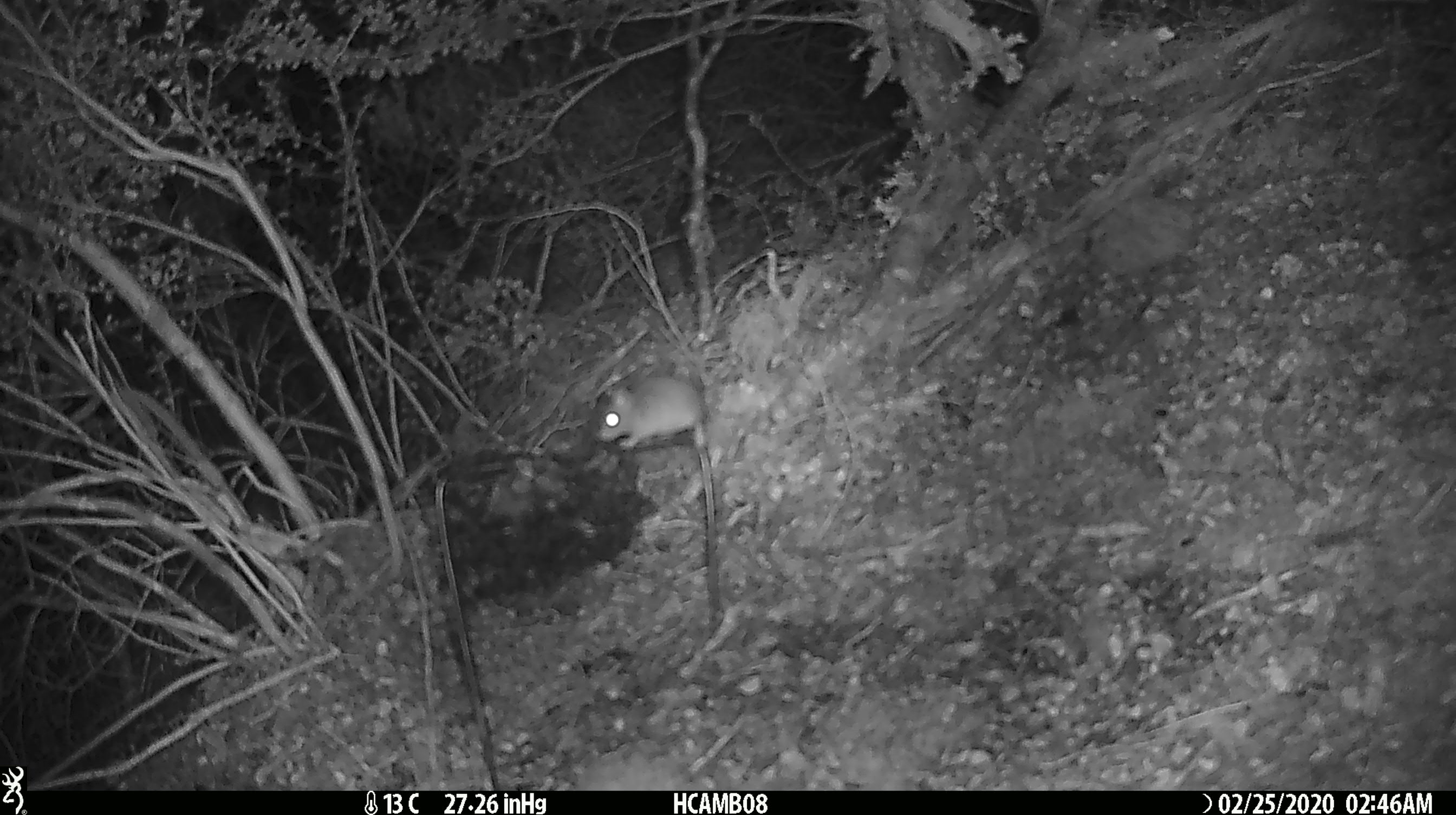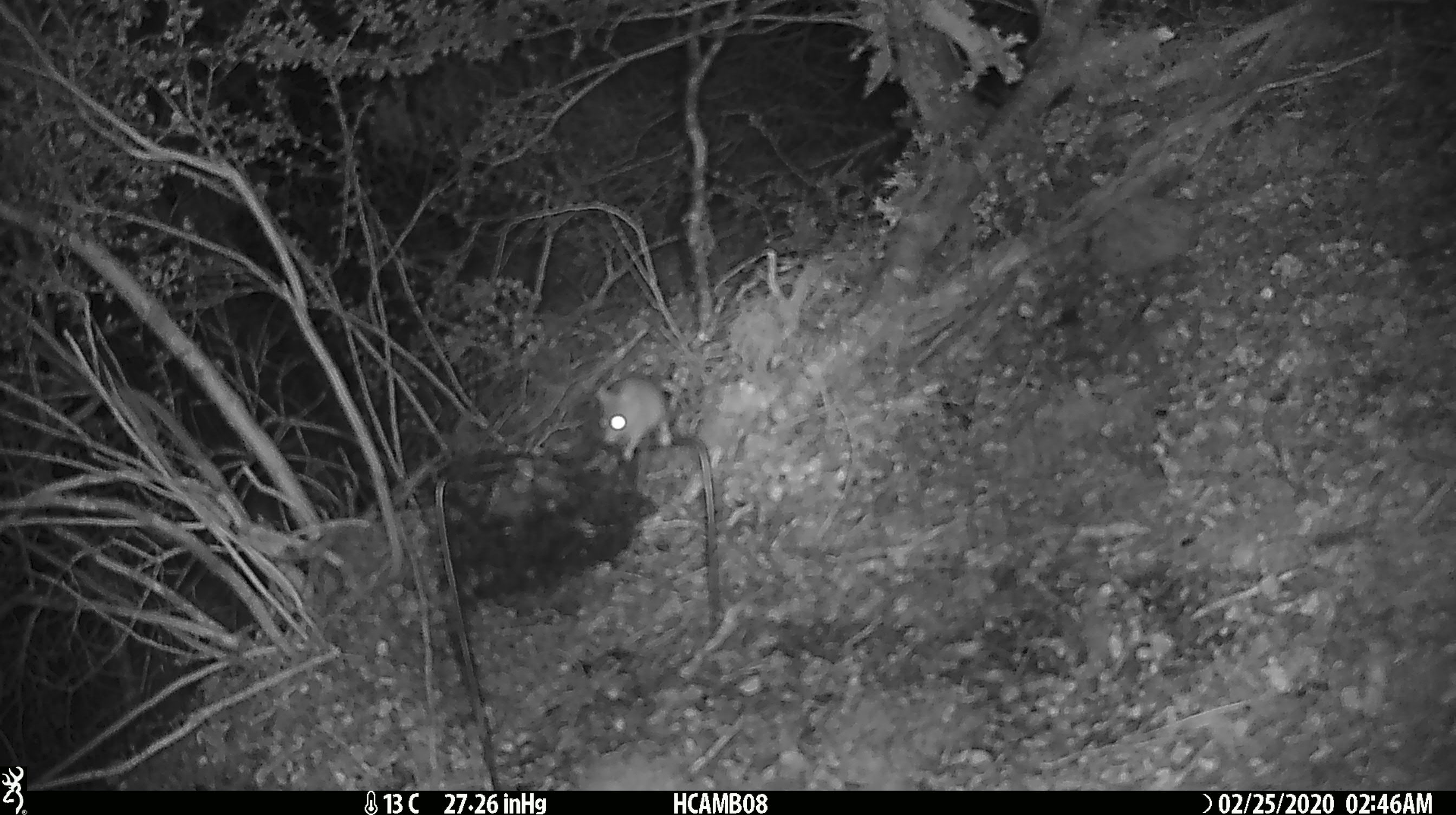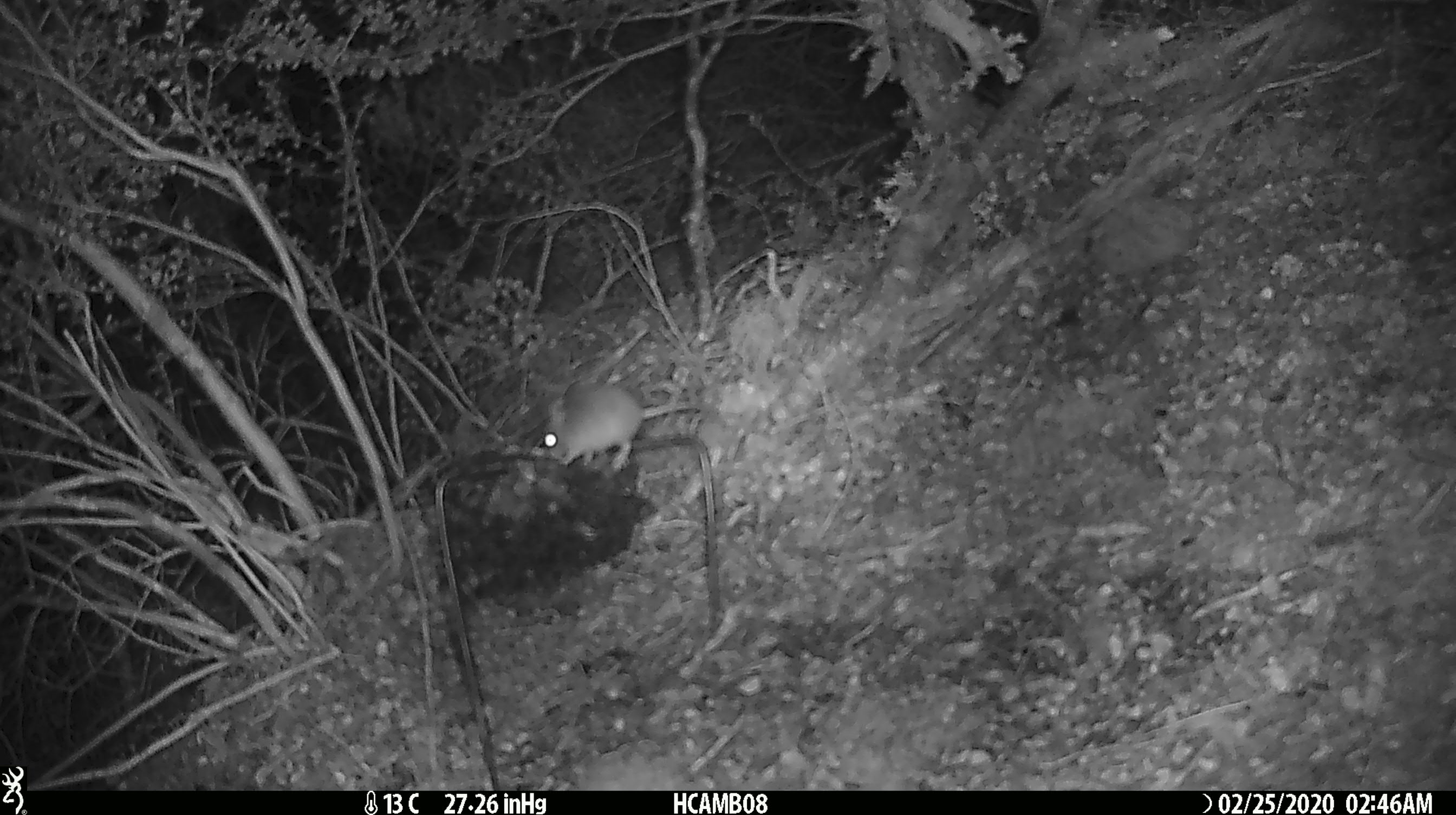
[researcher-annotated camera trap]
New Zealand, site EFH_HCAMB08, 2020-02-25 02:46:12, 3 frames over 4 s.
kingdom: Animalia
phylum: Chordata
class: Mammalia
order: Rodentia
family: Muridae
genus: Mus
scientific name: Mus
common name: mouse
Mouse (Mus).